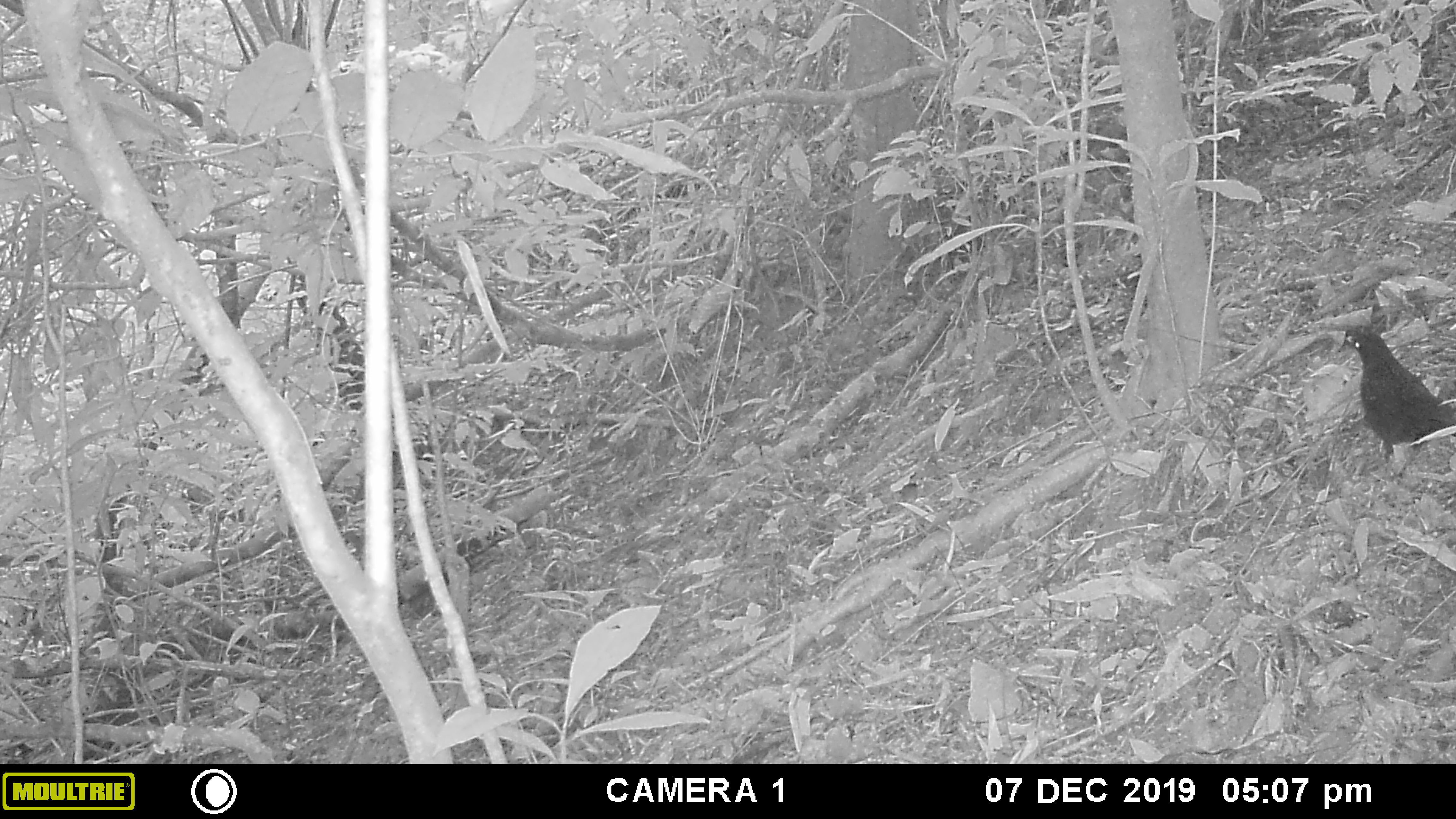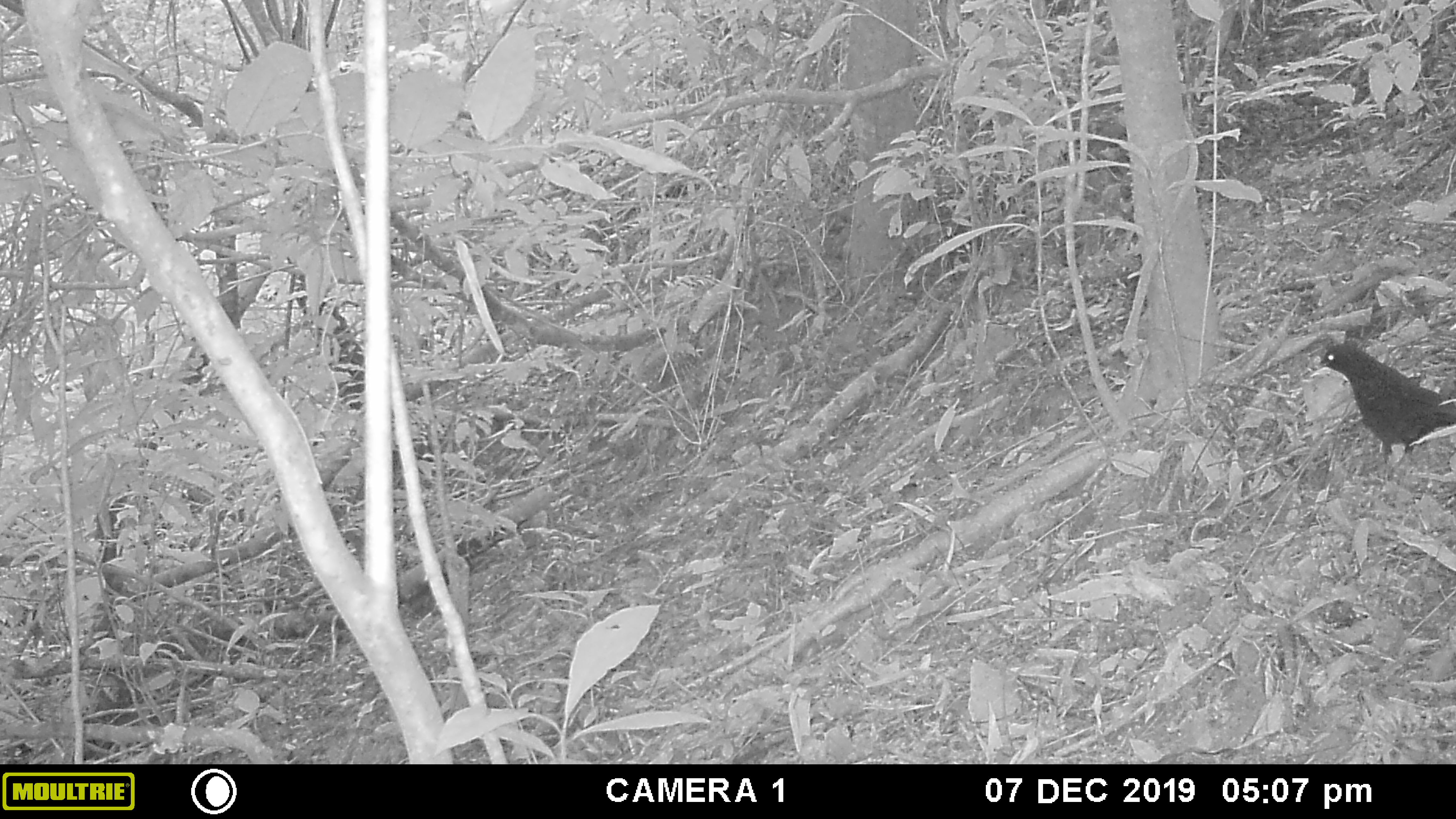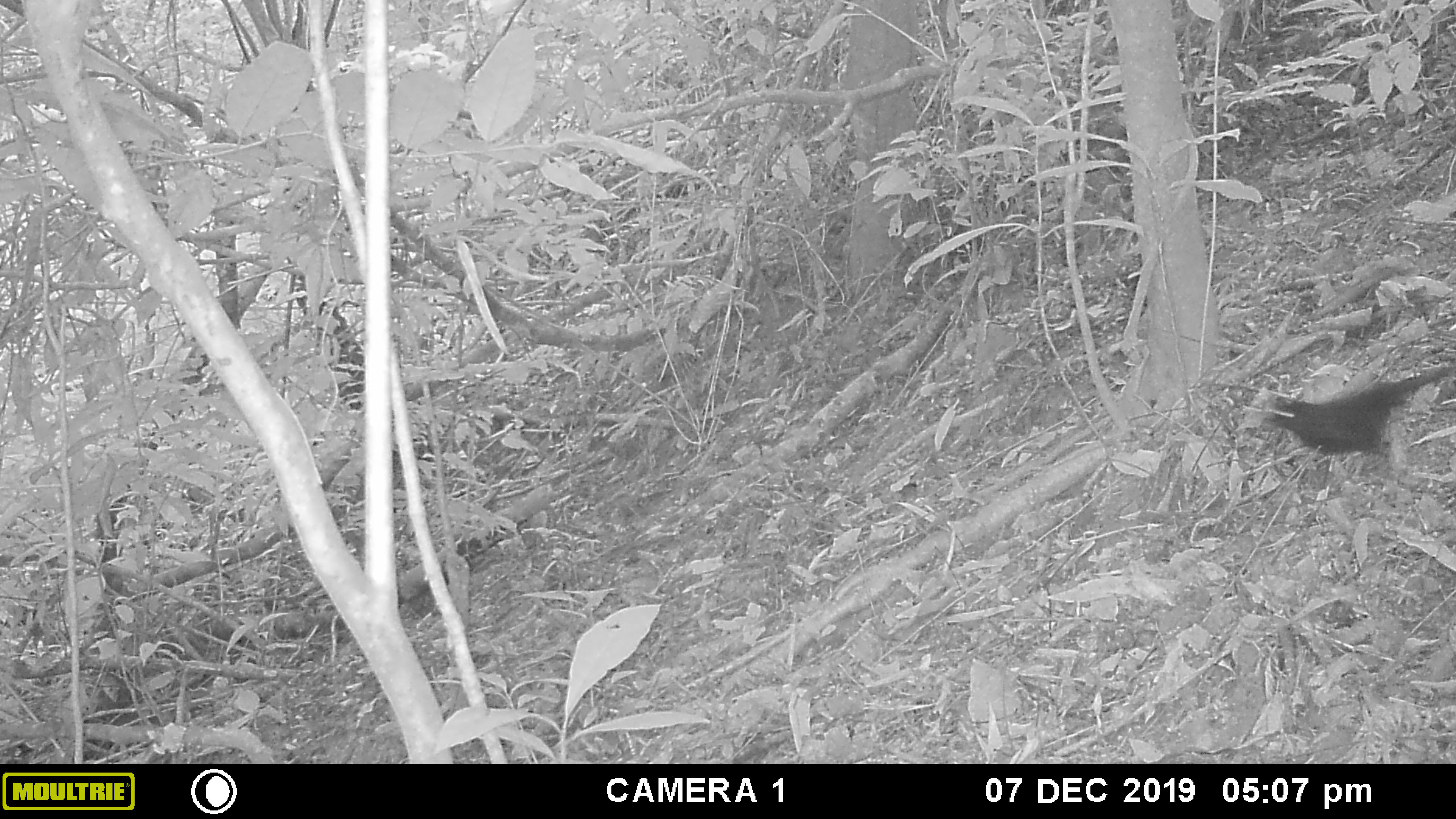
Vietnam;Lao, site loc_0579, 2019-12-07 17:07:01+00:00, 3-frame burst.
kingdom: Animalia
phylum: Chordata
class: Aves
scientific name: Aves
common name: bird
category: unidentified bird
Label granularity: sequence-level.